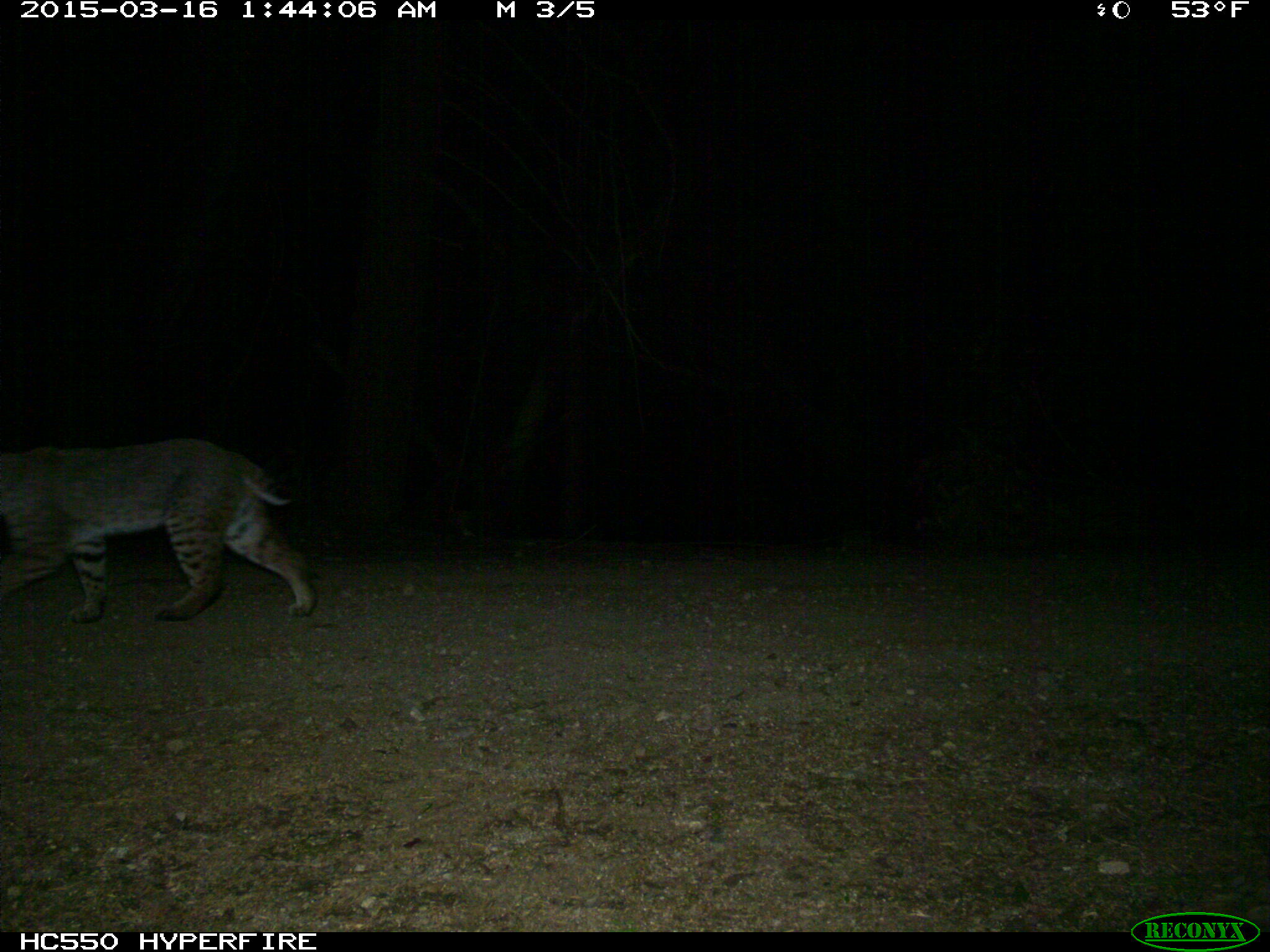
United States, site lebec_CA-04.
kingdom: Animalia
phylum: Chordata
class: Mammalia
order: Carnivora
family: Felidae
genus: Lynx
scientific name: Lynx rufus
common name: bobcat